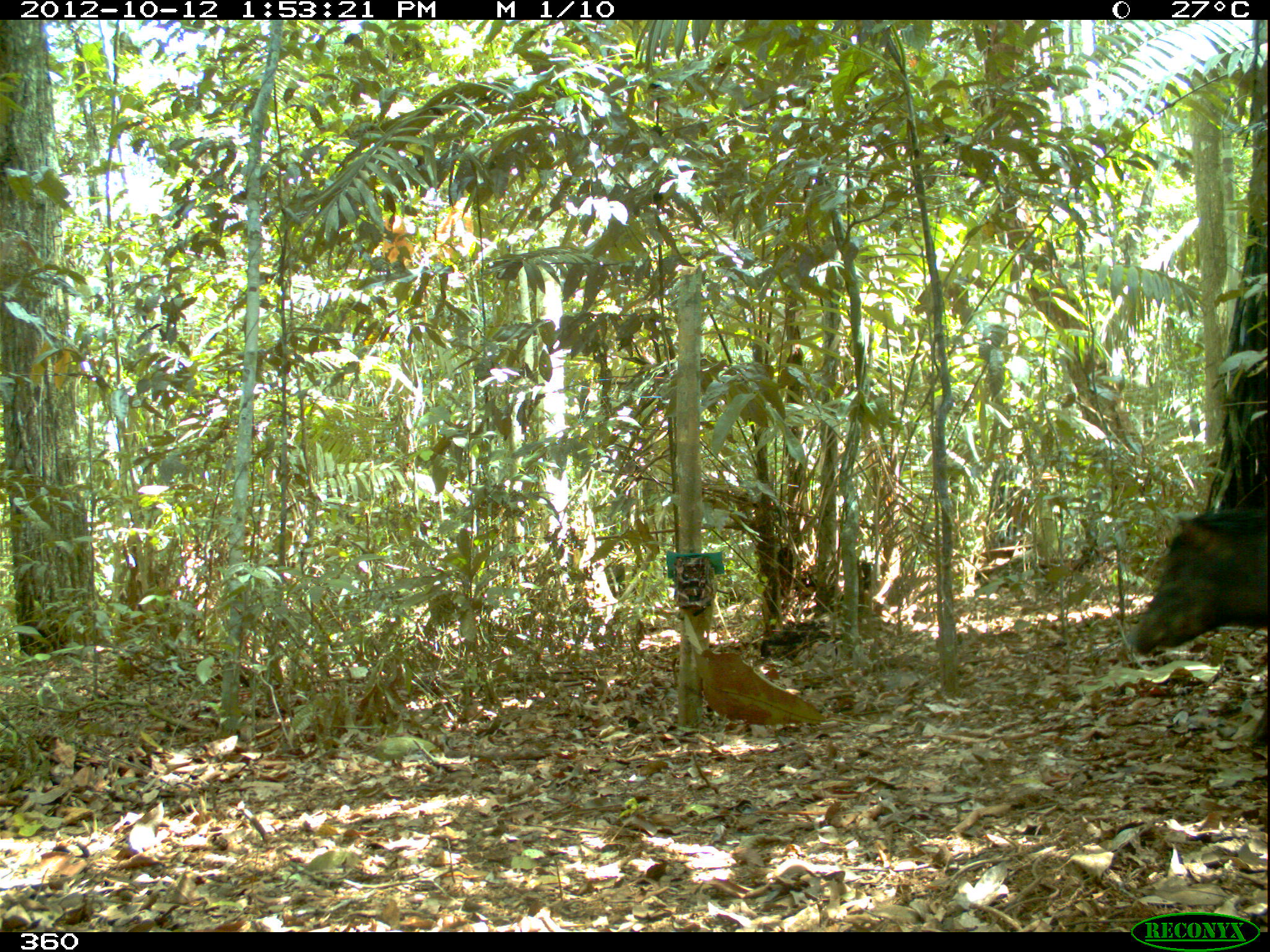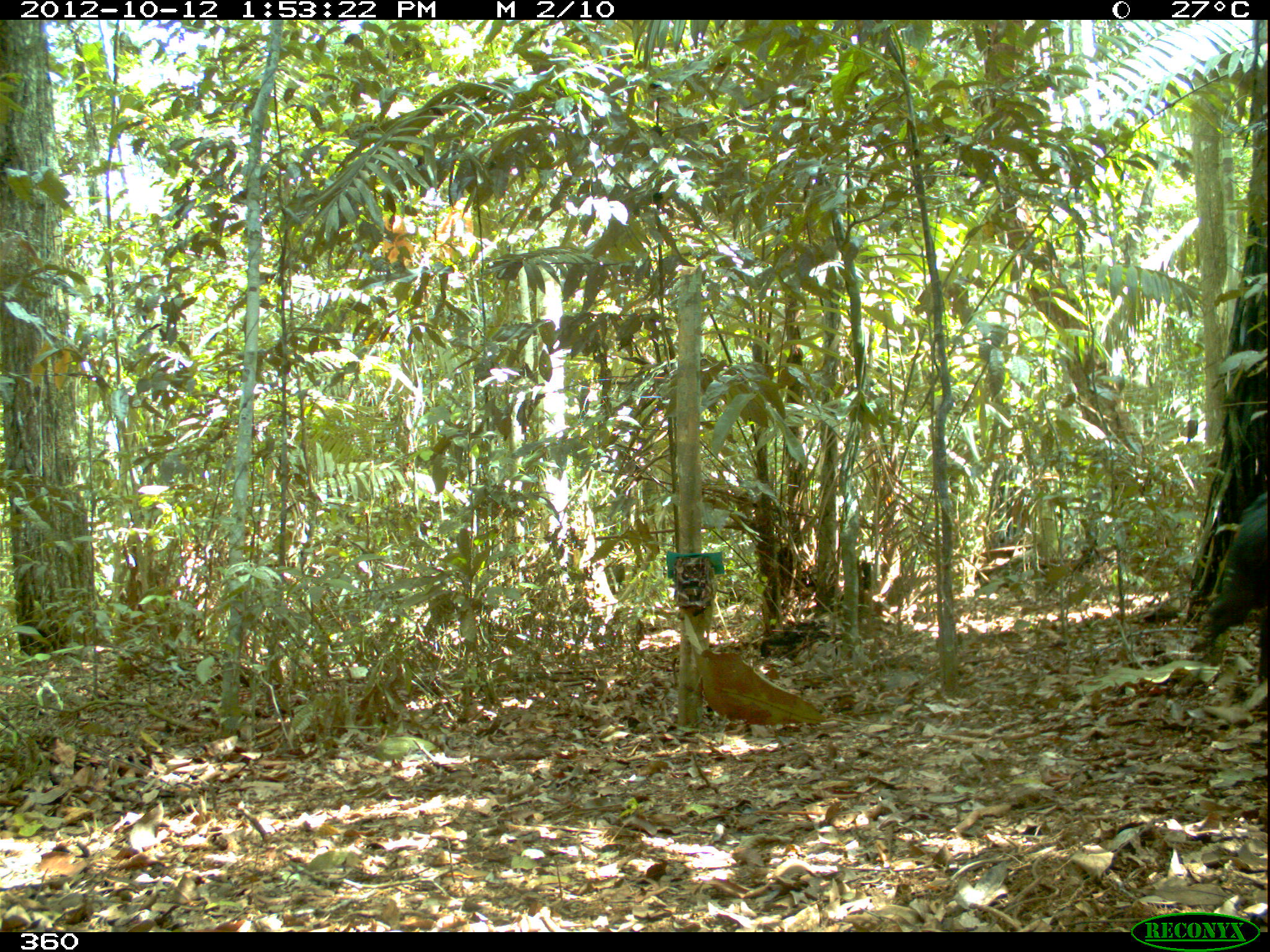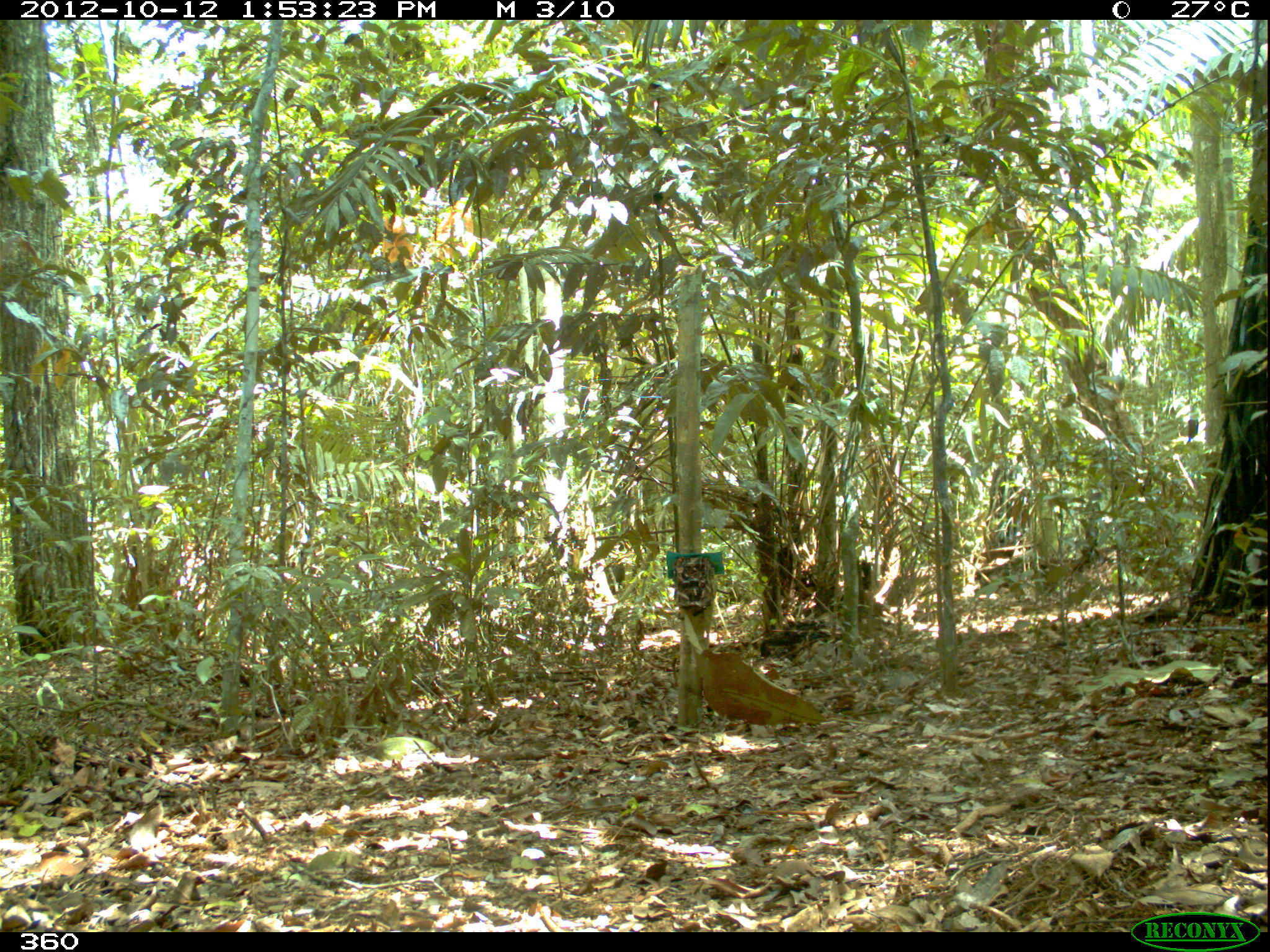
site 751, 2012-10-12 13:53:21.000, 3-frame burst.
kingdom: Animalia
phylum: Chordata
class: Mammalia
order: Artiodactyla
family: Tayassuidae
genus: Tayassu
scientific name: Tayassu pecari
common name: white-lipped peccary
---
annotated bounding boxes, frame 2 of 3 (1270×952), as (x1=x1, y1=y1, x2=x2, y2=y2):
tayassu pecari: (x1=1189, y1=490, x2=1266, y2=684)